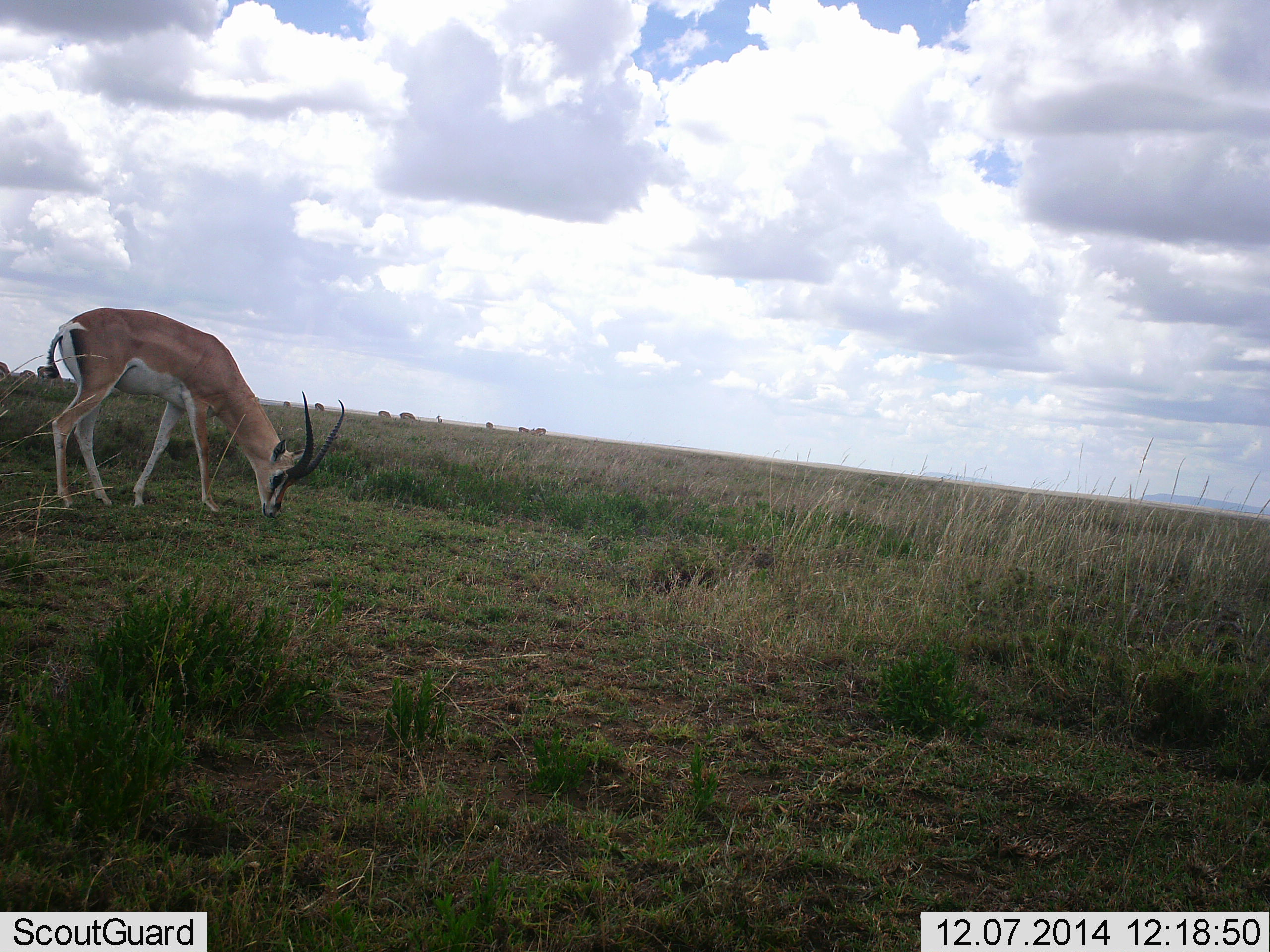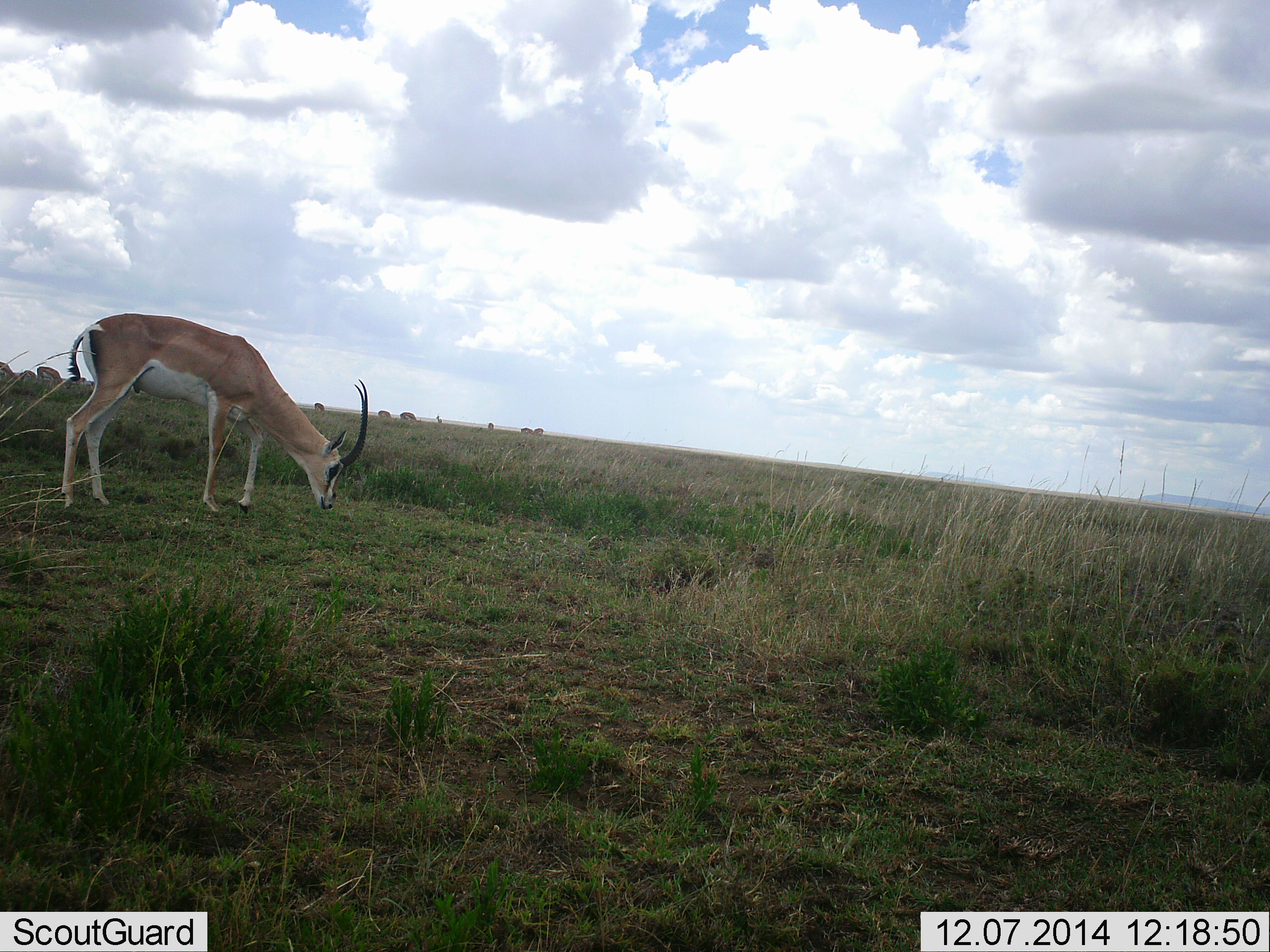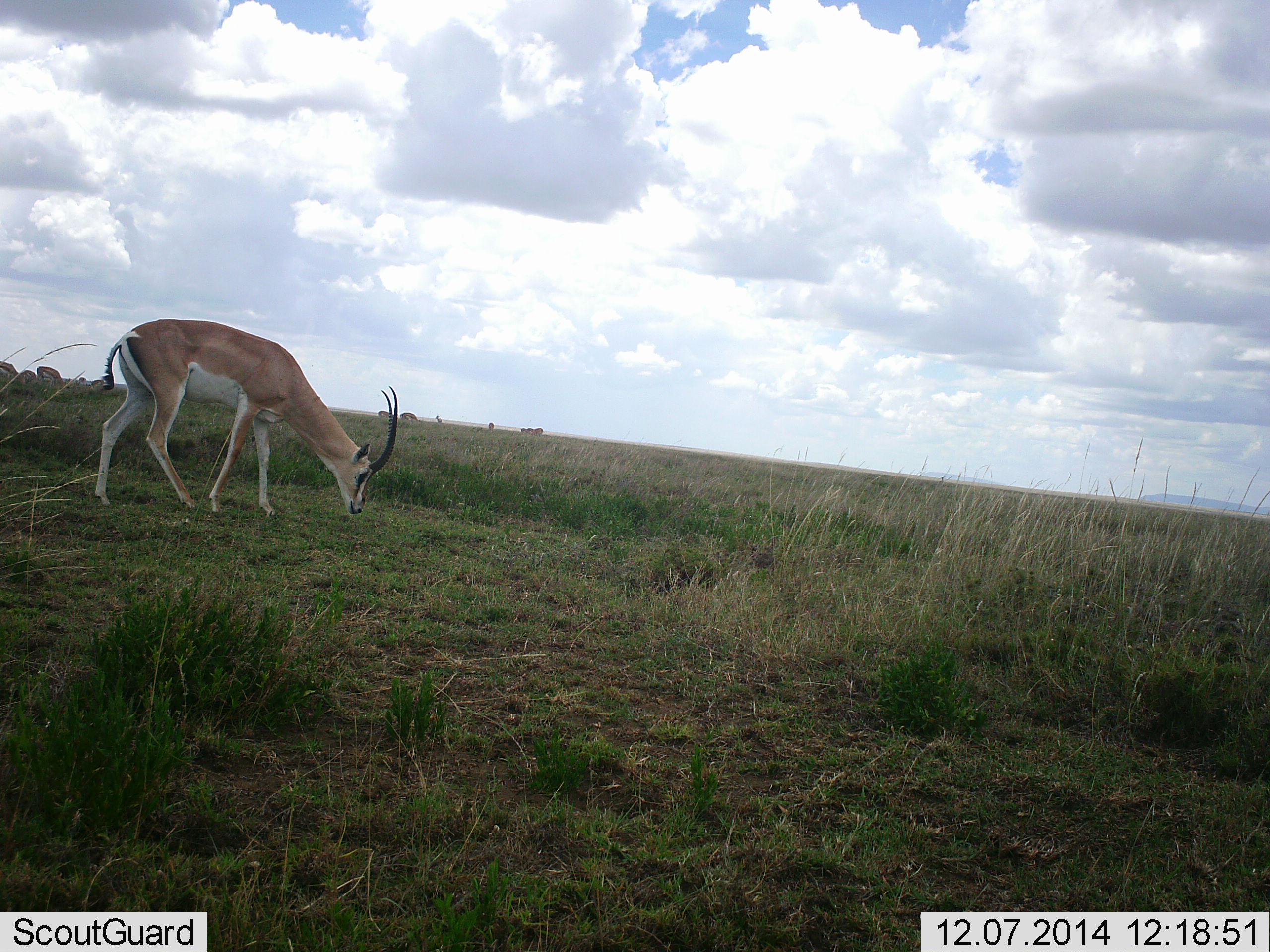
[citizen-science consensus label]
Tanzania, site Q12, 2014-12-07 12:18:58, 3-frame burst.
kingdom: Animalia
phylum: Chordata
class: Mammalia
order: Artiodactyla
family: Bovidae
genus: Nanger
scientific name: Nanger granti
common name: grant's gazelle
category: gazellegrants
Gazellegrants (grant's gazelle) (Nanger granti), count 1. Behavior (volunteer vote fractions): standing 18%, resting 0%, moving 27%, interacting 0%. Young present (vote fraction): 0%. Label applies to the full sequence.